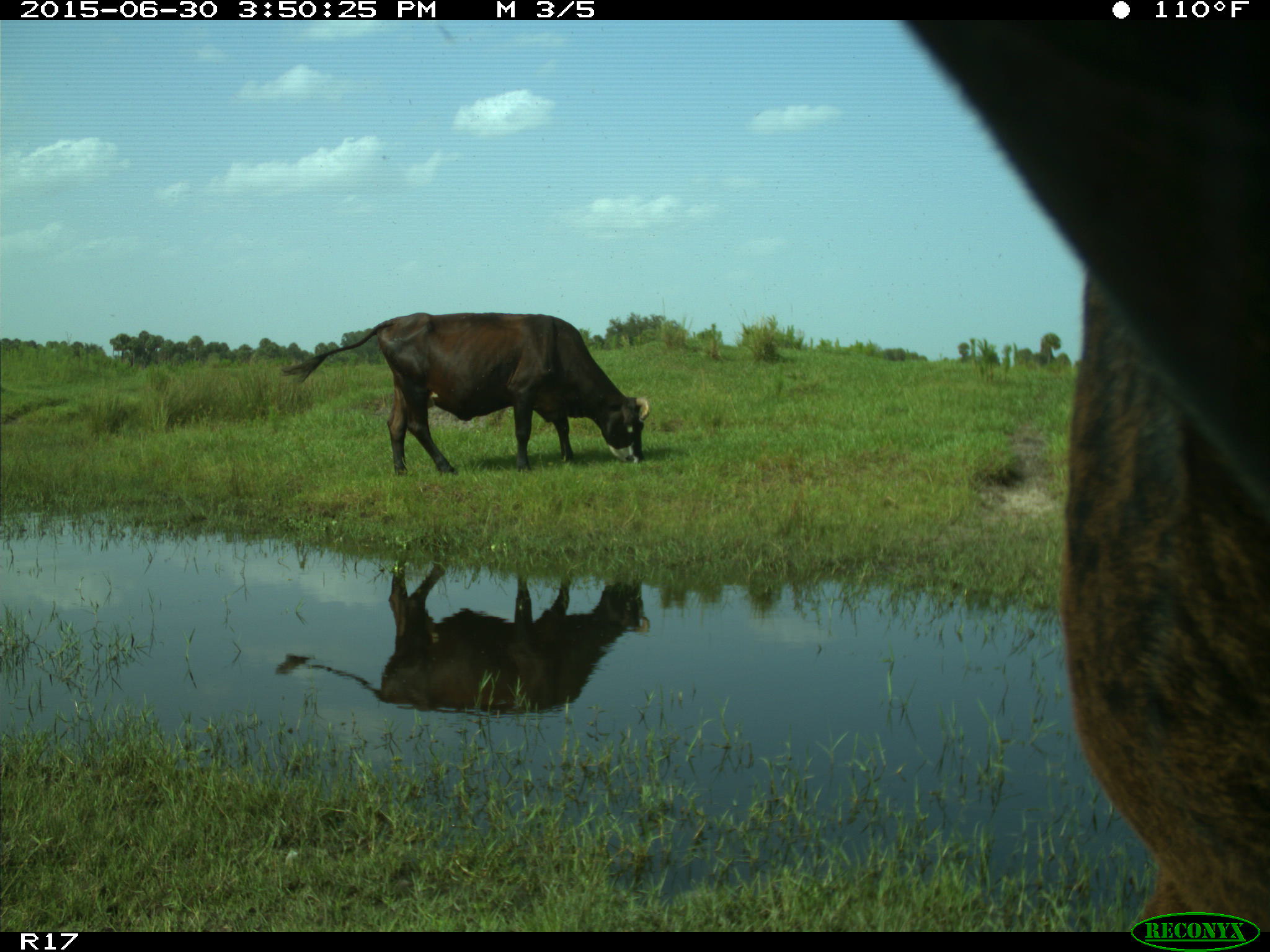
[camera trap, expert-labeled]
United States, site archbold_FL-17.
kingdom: Animalia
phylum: Chordata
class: Mammalia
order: Artiodactyla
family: Bovidae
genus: Bos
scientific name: Bos taurus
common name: domestic cow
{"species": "Bos taurus (domestic cow)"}